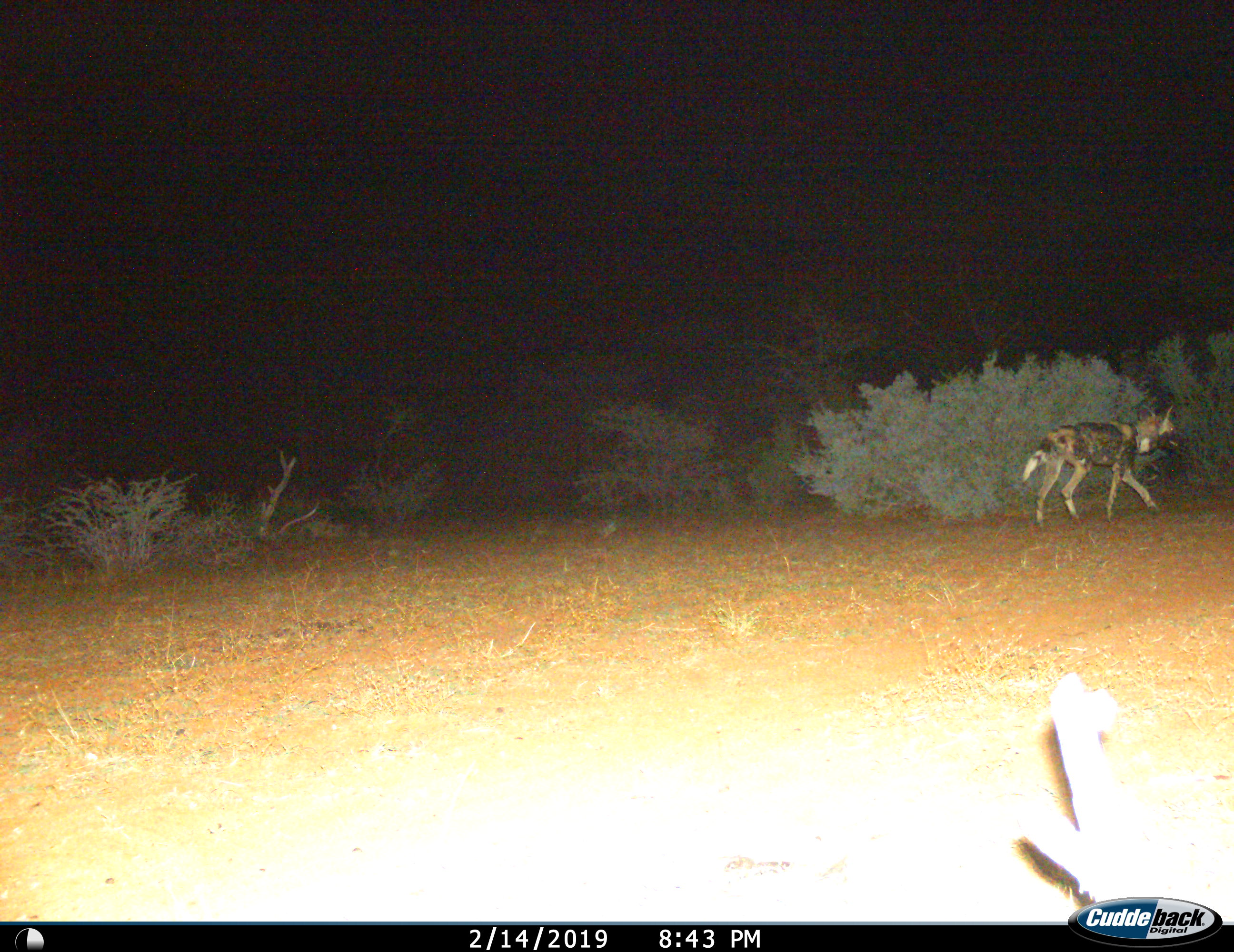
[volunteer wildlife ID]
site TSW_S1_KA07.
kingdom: Animalia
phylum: Chordata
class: Mammalia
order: Carnivora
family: Canidae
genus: Lycaon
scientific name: Lycaon pictus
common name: african wild dog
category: wilddog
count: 1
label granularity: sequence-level